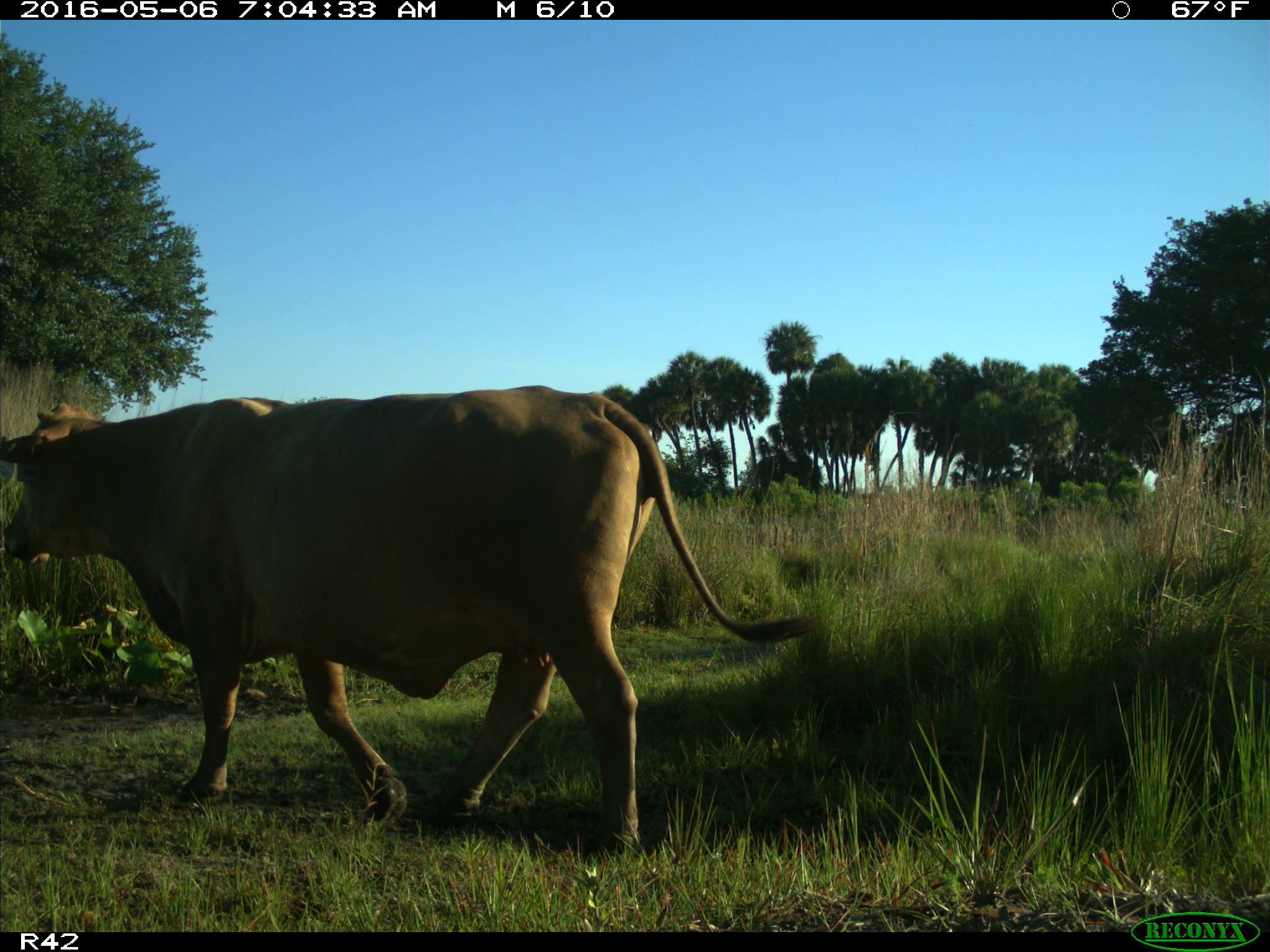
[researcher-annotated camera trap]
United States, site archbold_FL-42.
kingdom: Animalia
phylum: Chordata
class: Mammalia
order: Artiodactyla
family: Bovidae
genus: Bos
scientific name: Bos taurus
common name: domestic cow